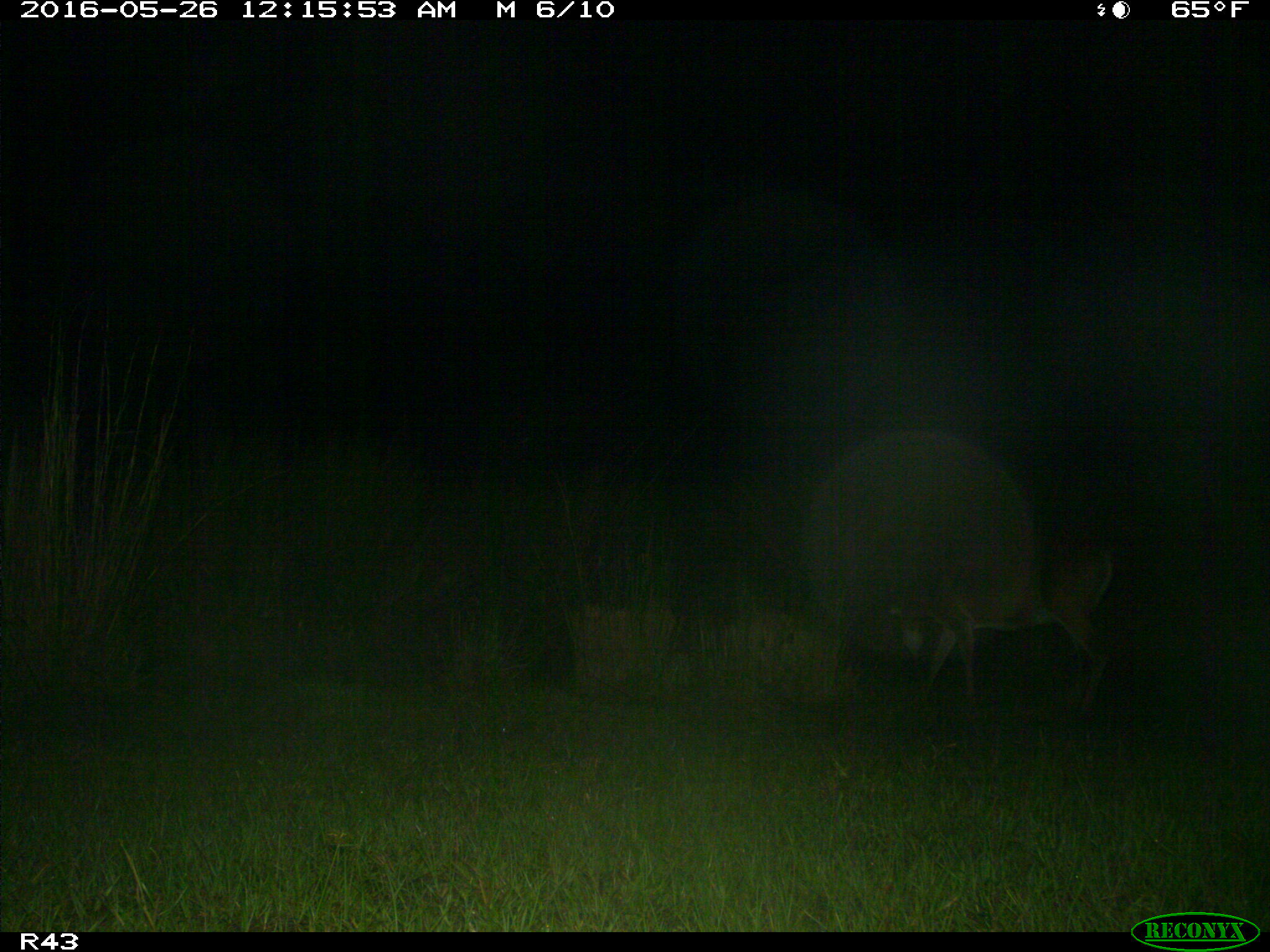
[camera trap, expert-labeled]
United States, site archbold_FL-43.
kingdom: Animalia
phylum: Chordata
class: Mammalia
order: Artiodactyla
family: Cervidae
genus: Odocoileus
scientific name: Odocoileus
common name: deer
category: unidentified deer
Unidentified deer (deer) (Odocoileus).